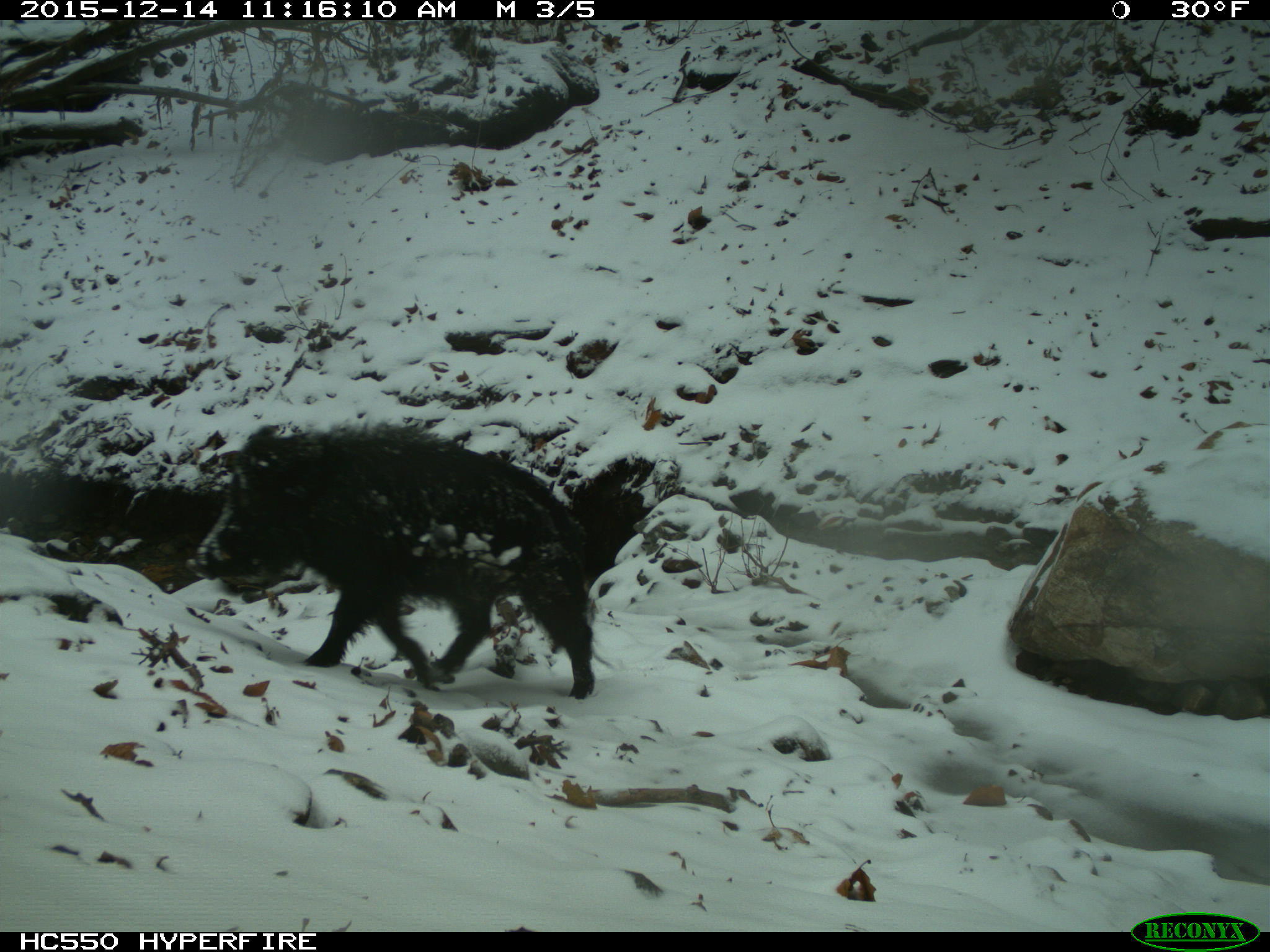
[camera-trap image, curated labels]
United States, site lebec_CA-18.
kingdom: Animalia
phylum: Chordata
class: Mammalia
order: Artiodactyla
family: Suidae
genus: Sus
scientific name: Sus scrofa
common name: wild boar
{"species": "Sus scrofa (wild boar)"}